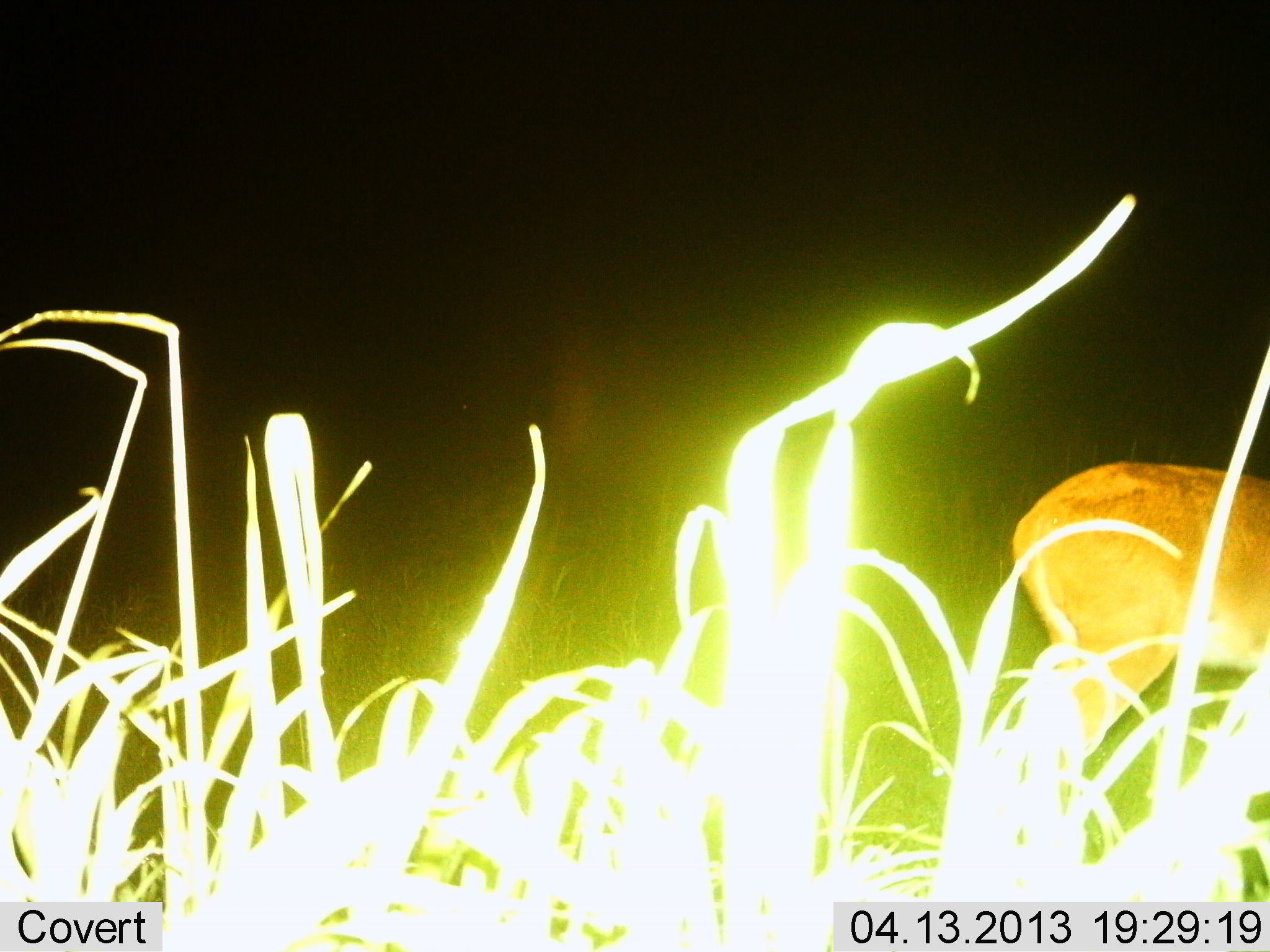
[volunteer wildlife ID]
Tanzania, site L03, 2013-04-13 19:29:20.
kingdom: Animalia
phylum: Chordata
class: Mammalia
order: Artiodactyla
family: Bovidae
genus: Redunca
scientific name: Redunca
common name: reedbuck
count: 1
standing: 83%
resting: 0%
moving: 10%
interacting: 0%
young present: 0%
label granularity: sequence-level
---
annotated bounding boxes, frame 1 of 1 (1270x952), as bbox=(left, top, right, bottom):
animal: bbox=(1004, 461, 1270, 901)